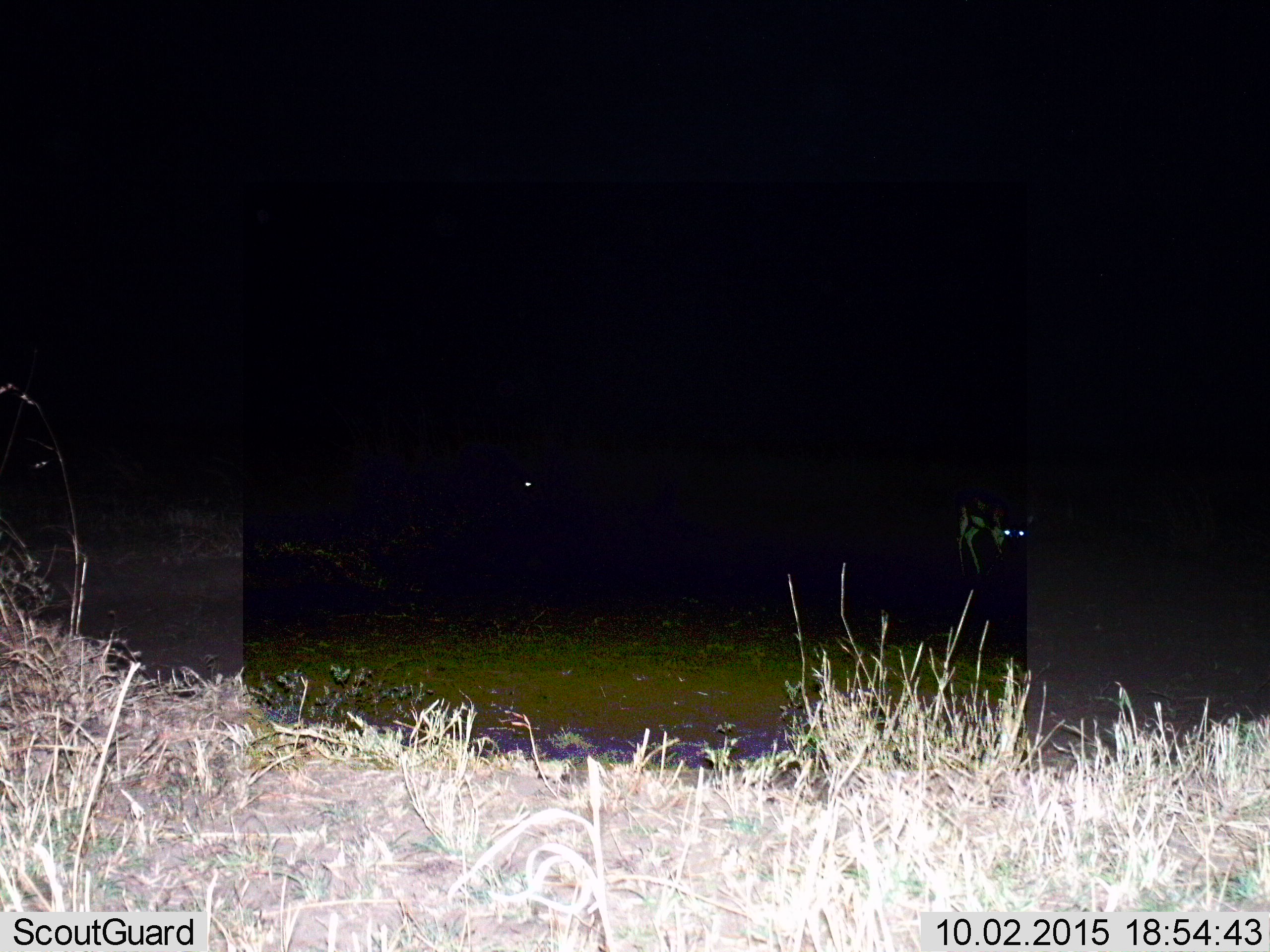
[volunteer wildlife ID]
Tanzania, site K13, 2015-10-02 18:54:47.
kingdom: Animalia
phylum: Chordata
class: Mammalia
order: Carnivora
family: Hyaenidae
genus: Hyaena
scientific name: Hyaena hyaena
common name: striped hyena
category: hyenastriped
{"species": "hyenastriped (striped hyena) (Hyaena hyaena)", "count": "3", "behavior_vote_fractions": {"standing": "100%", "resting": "0%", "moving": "50%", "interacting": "0%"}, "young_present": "0%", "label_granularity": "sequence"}